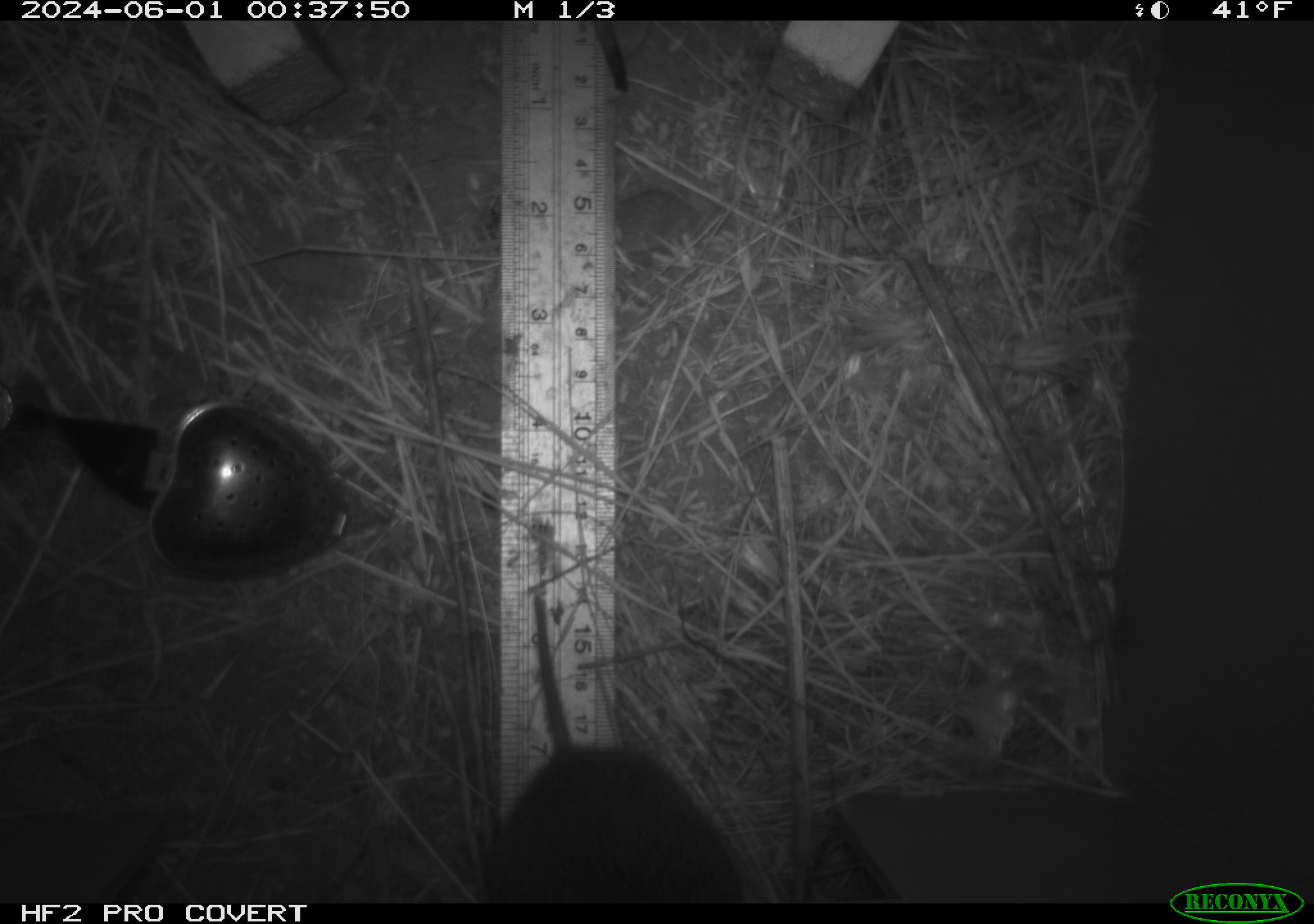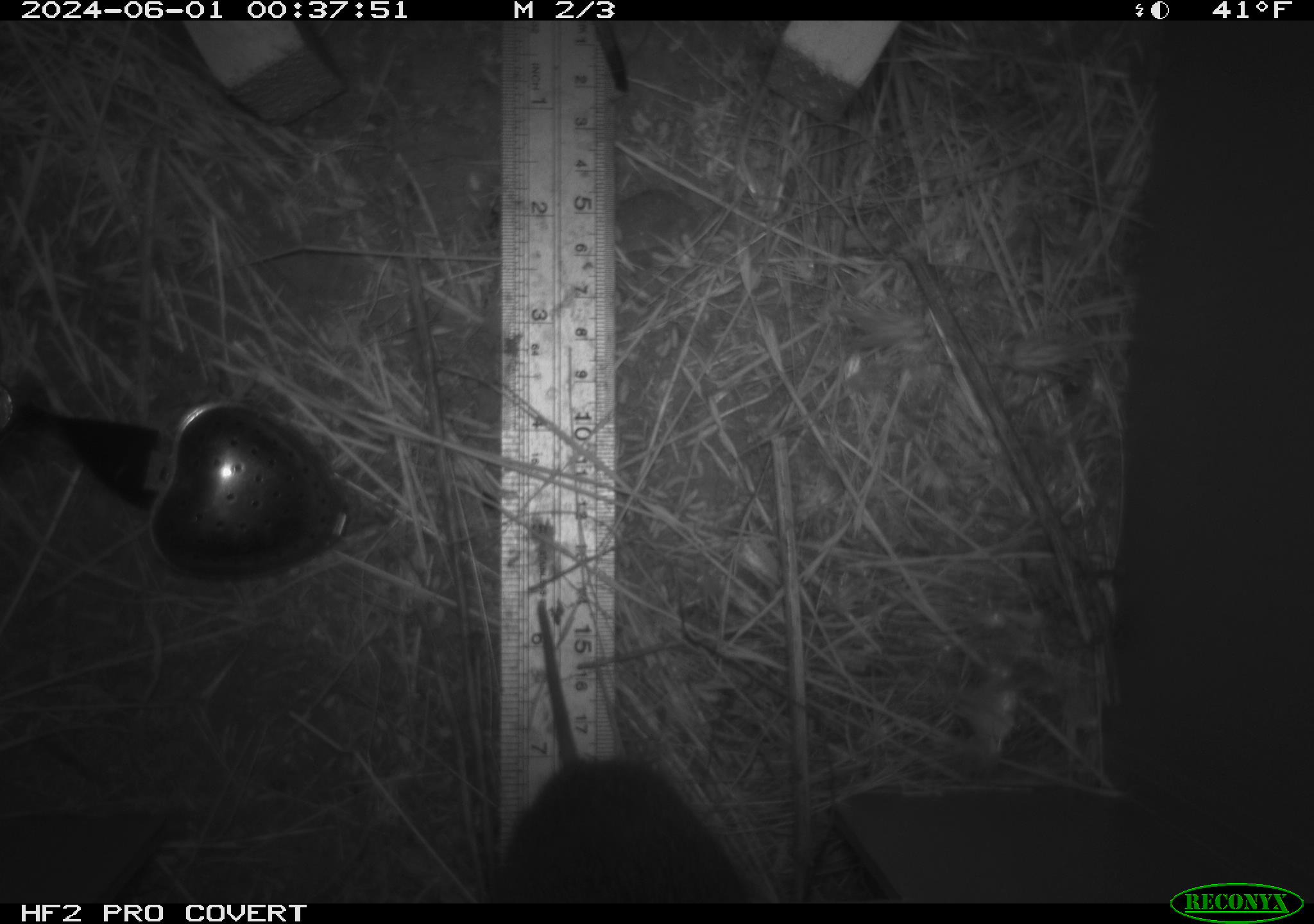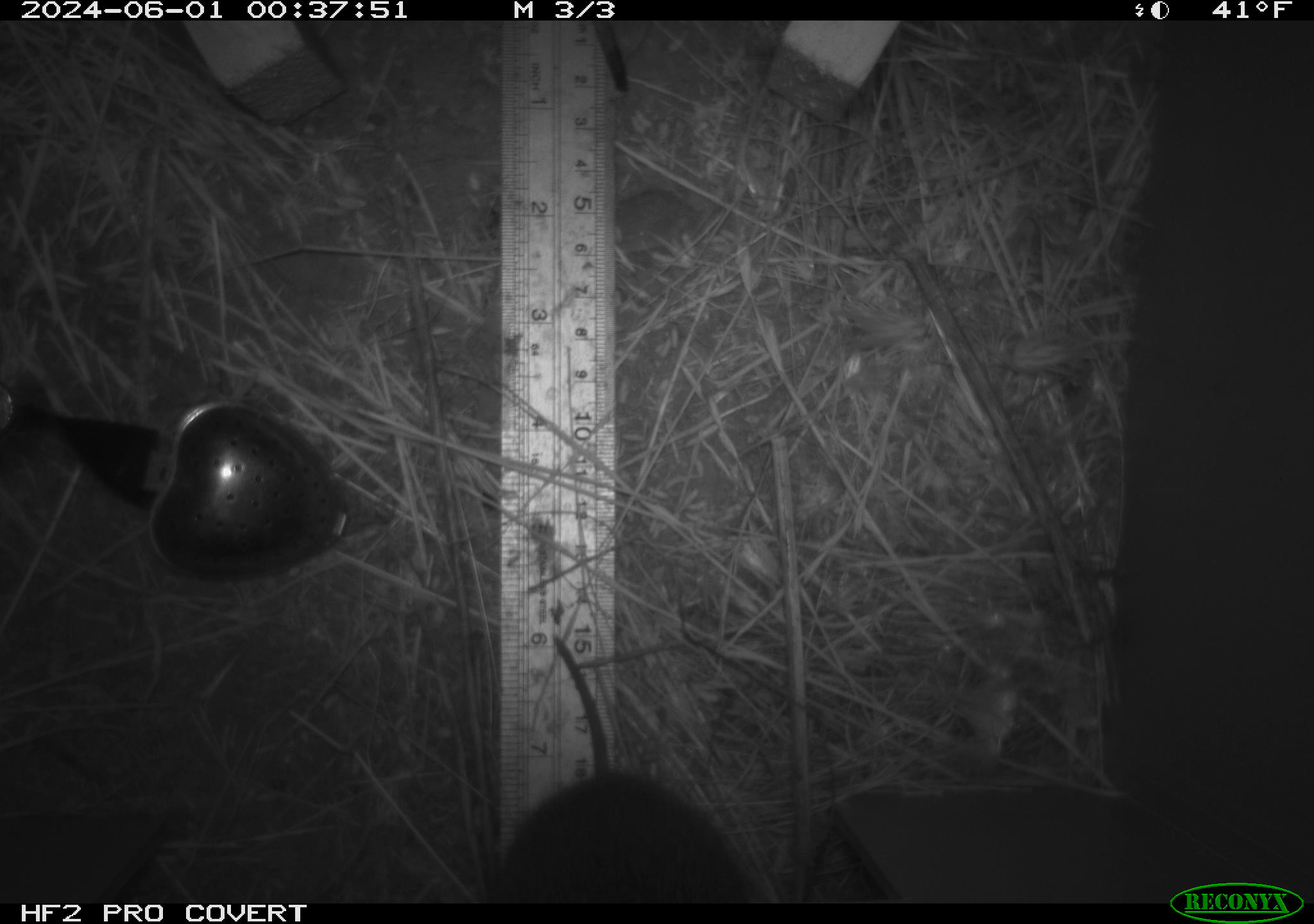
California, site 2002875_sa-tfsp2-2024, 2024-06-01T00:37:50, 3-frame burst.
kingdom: Animalia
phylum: Chordata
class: Mammalia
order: Rodentia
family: Cricetidae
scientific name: Arvicolinae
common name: voles, lemmings, and muskrats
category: arvicolinae subfamily